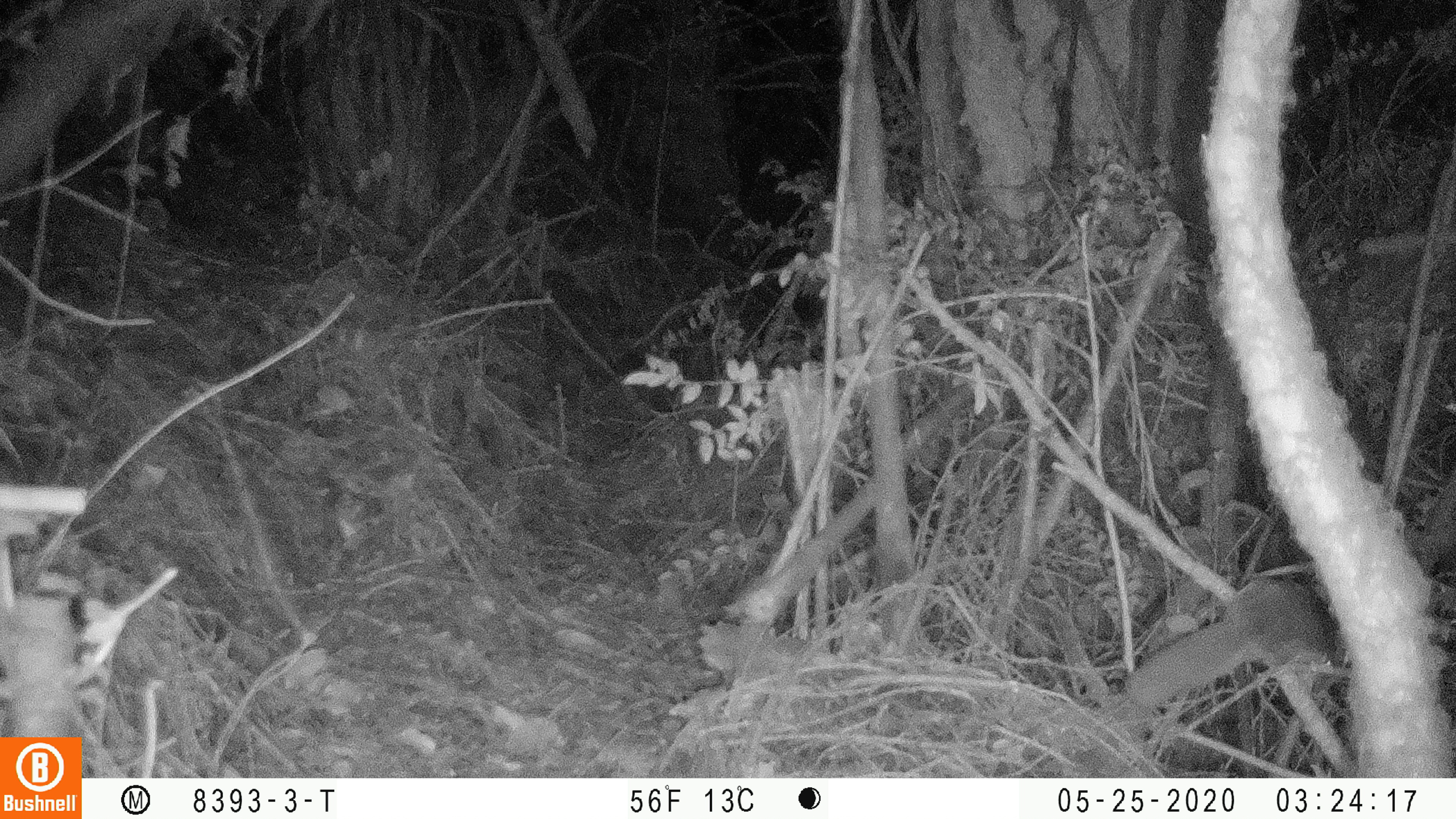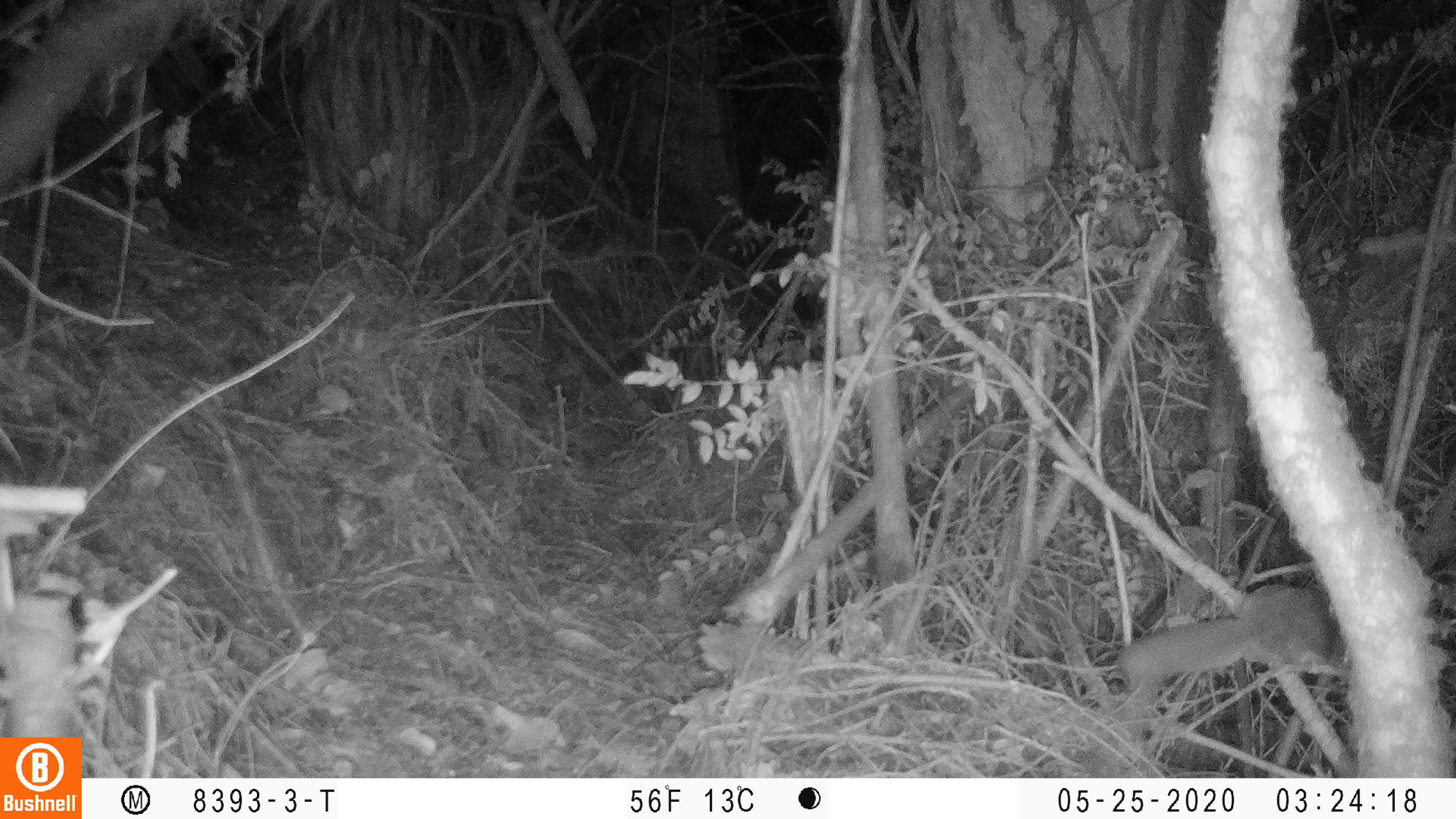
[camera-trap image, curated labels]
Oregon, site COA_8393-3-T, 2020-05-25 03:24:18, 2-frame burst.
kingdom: Animalia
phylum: Chordata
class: Mammalia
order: Rodentia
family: Sciuridae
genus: Glaucomys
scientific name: Glaucomys oregonensis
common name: humboldt's flying squirrel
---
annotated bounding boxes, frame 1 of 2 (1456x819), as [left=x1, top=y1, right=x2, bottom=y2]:
humboldt's flying squirrel: [left=1118, top=565, right=1341, bottom=719]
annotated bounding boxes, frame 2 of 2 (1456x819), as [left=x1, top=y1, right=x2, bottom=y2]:
humboldt's flying squirrel: [left=1107, top=578, right=1352, bottom=693]